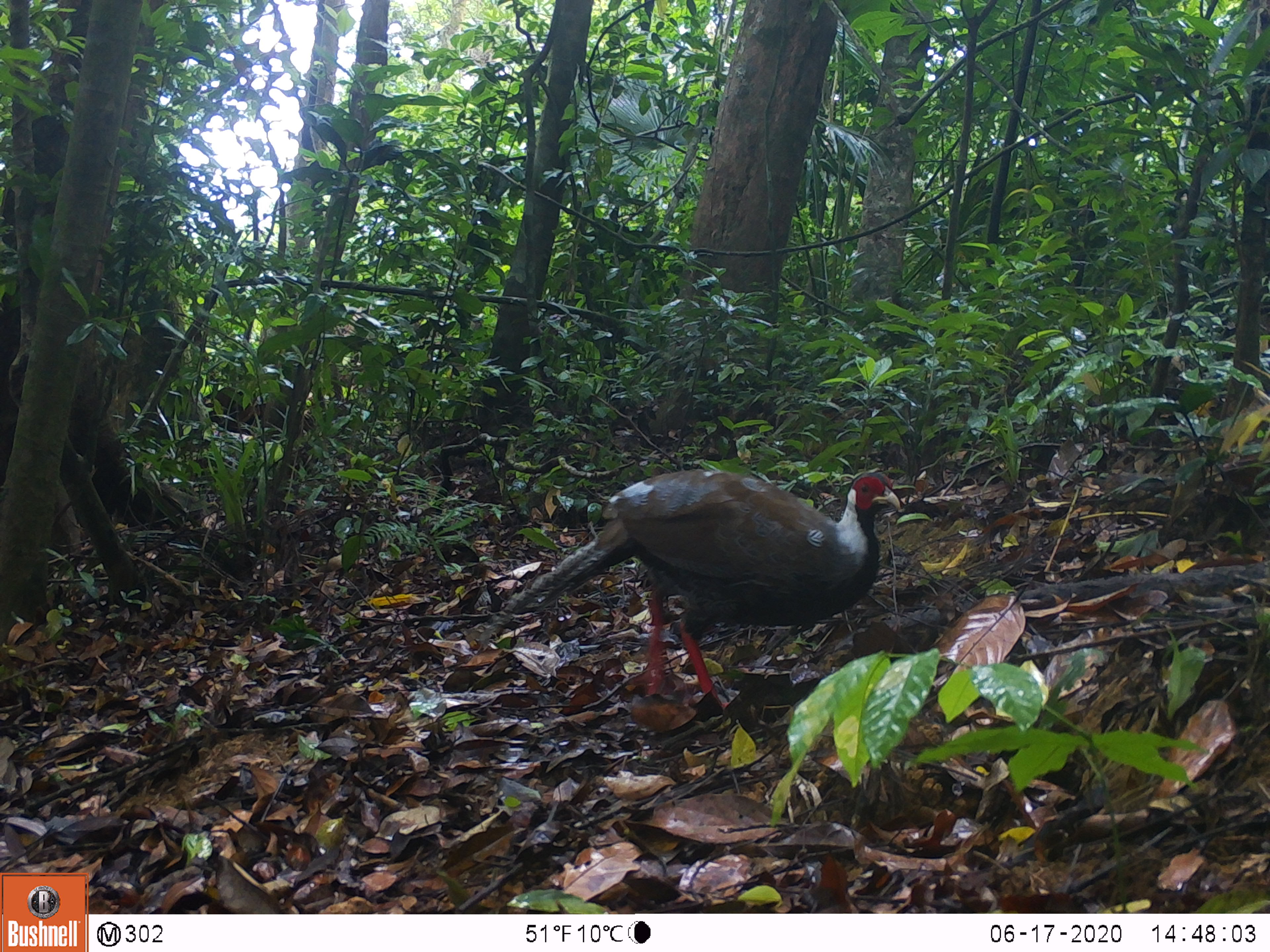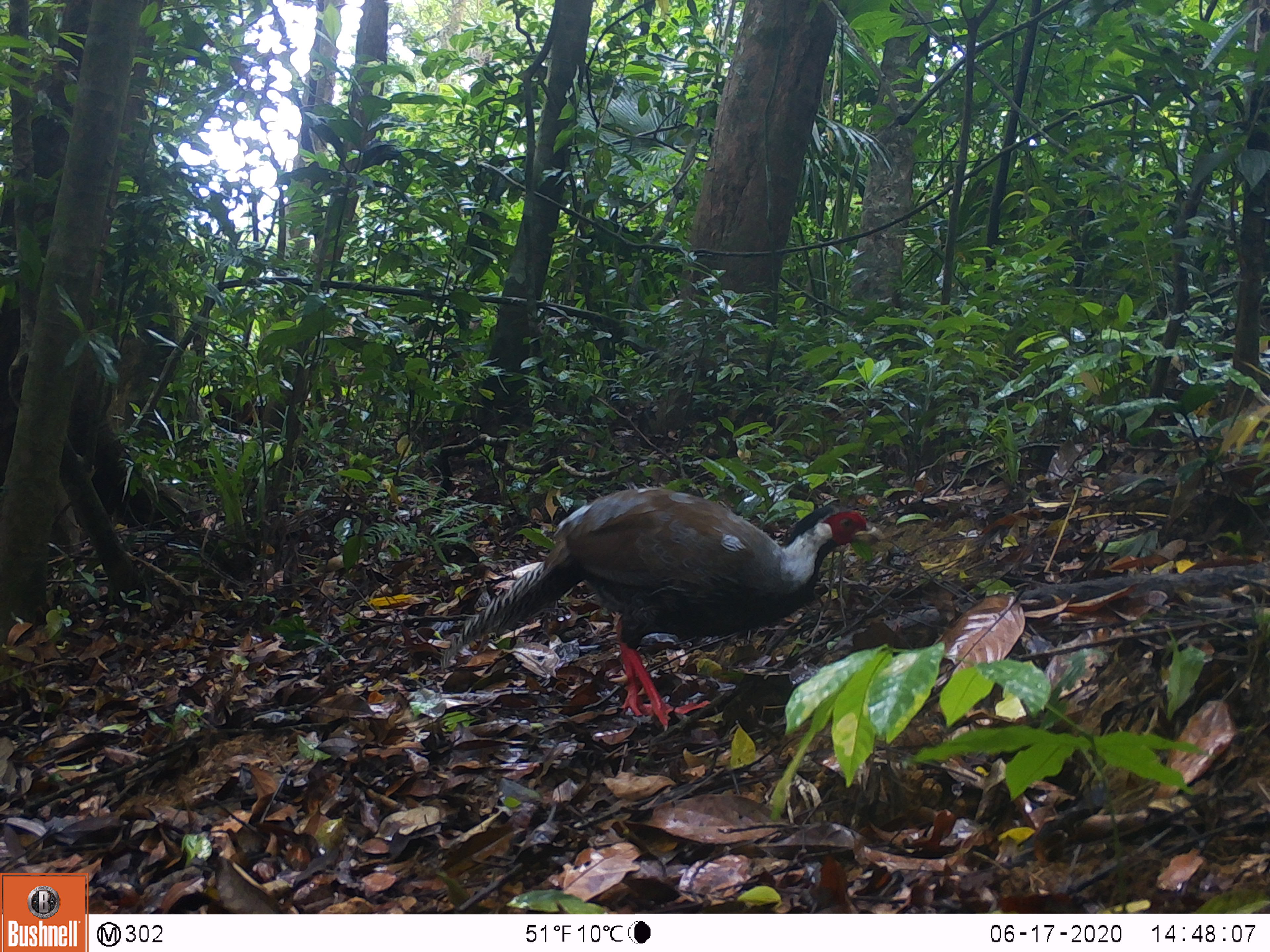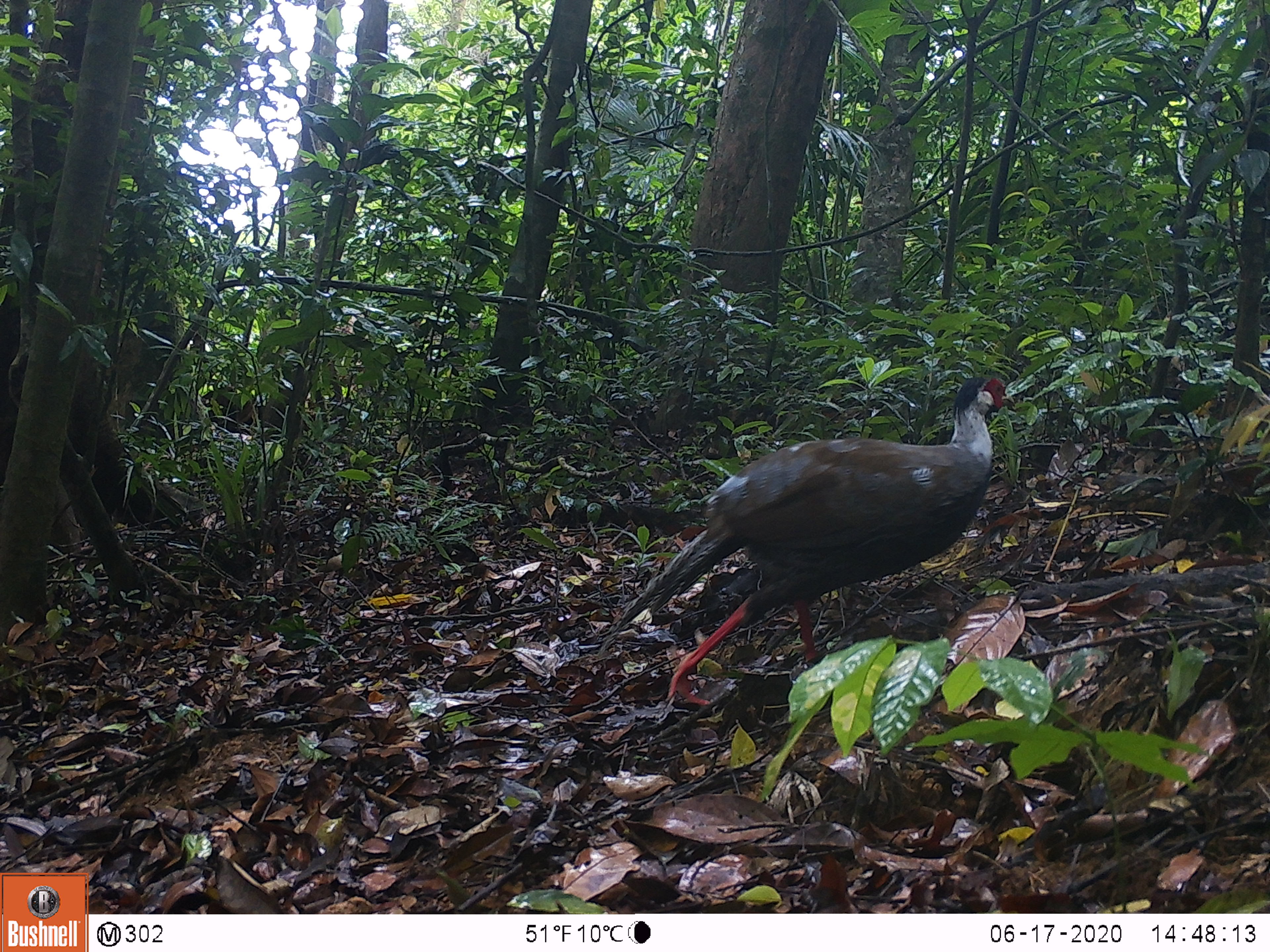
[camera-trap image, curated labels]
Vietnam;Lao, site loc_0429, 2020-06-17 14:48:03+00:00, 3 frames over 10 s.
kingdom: Animalia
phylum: Chordata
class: Aves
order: Galliformes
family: Phasianidae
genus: Lophura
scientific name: Lophura nycthemera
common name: silver pheasant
Silver pheasant (Lophura nycthemera). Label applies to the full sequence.